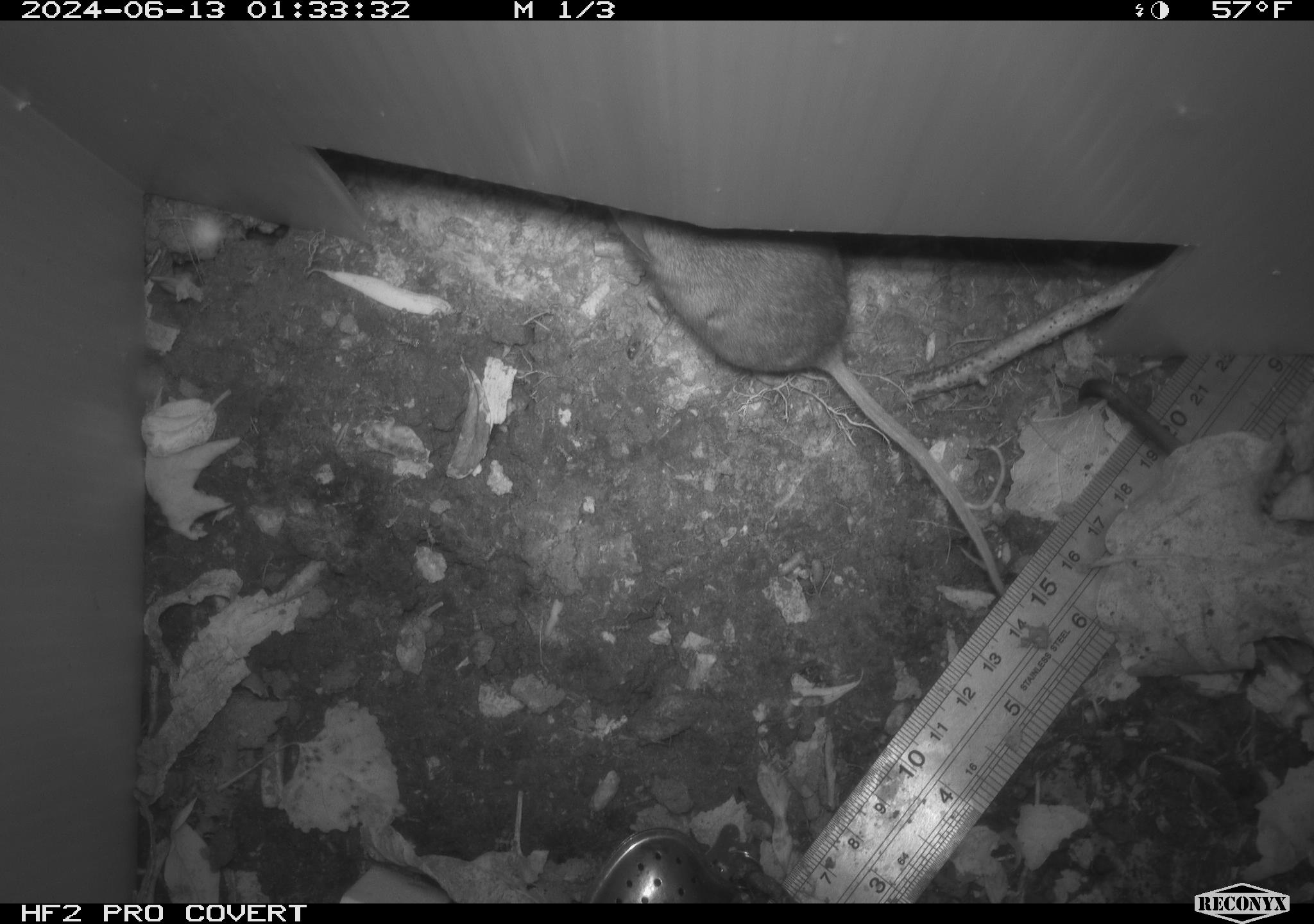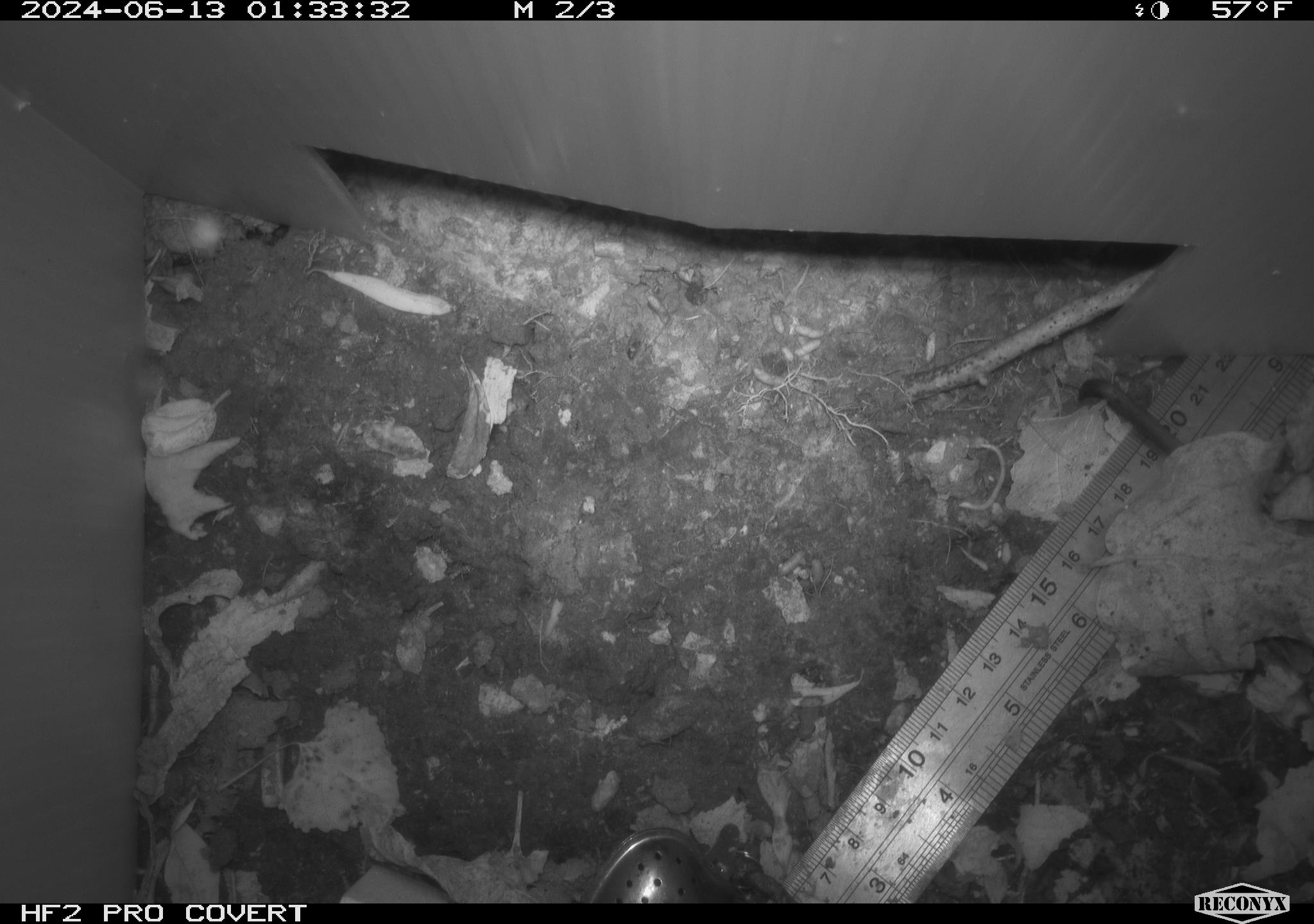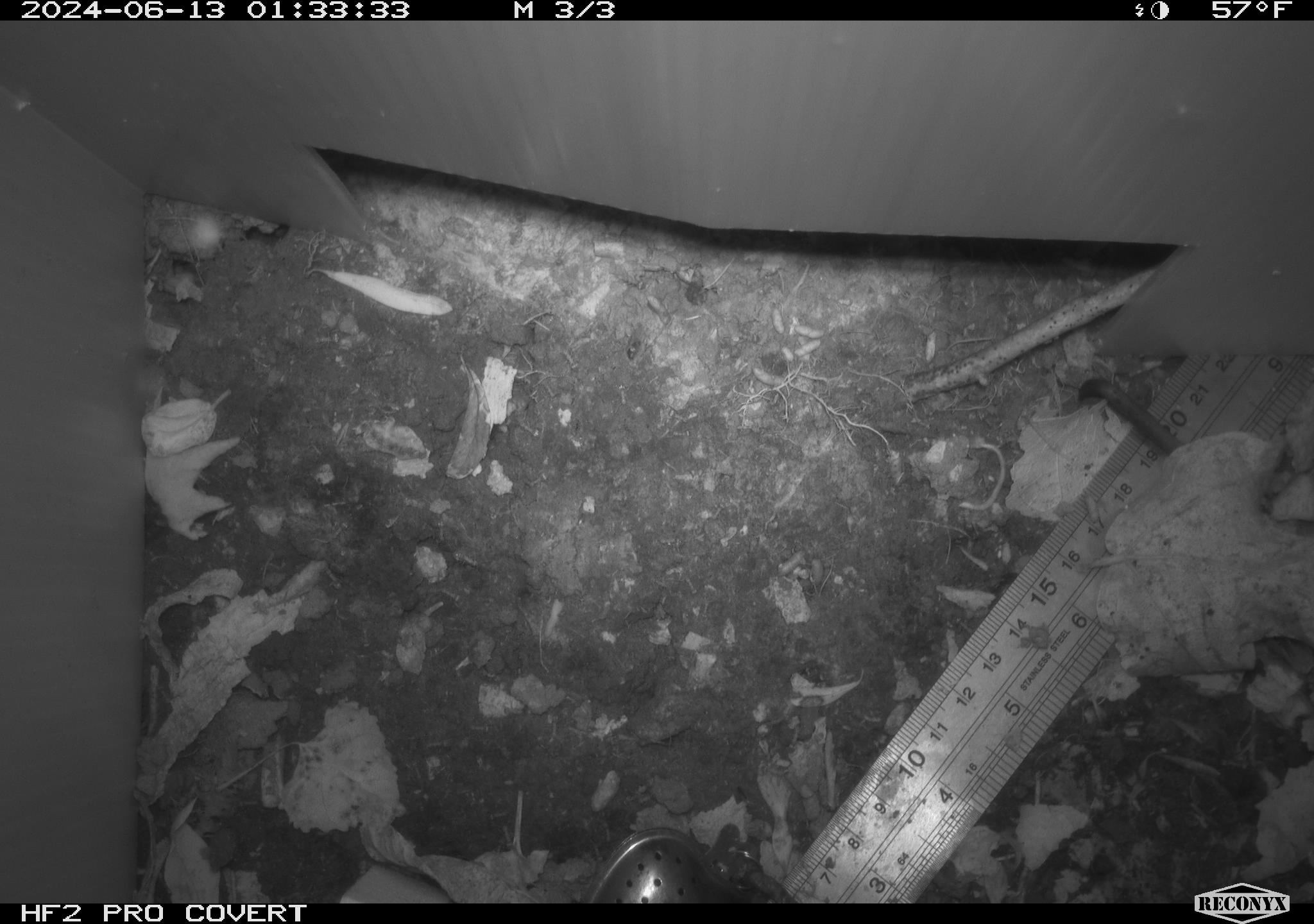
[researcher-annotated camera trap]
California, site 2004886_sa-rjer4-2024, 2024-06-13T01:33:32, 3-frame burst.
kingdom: Animalia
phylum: Chordata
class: Mammalia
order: Rodentia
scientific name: Rodentia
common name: mouse species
Mouse species (Rodentia).